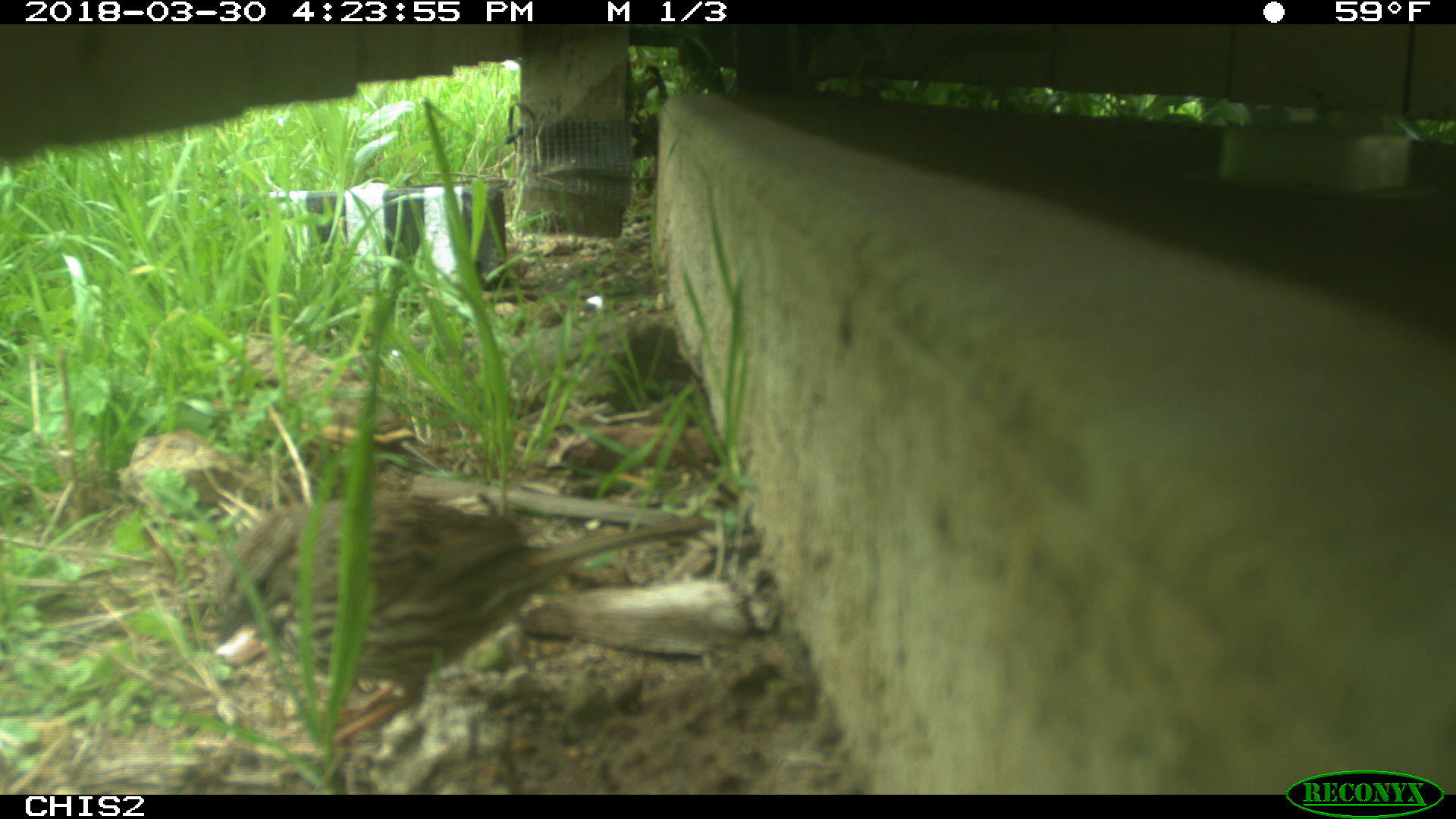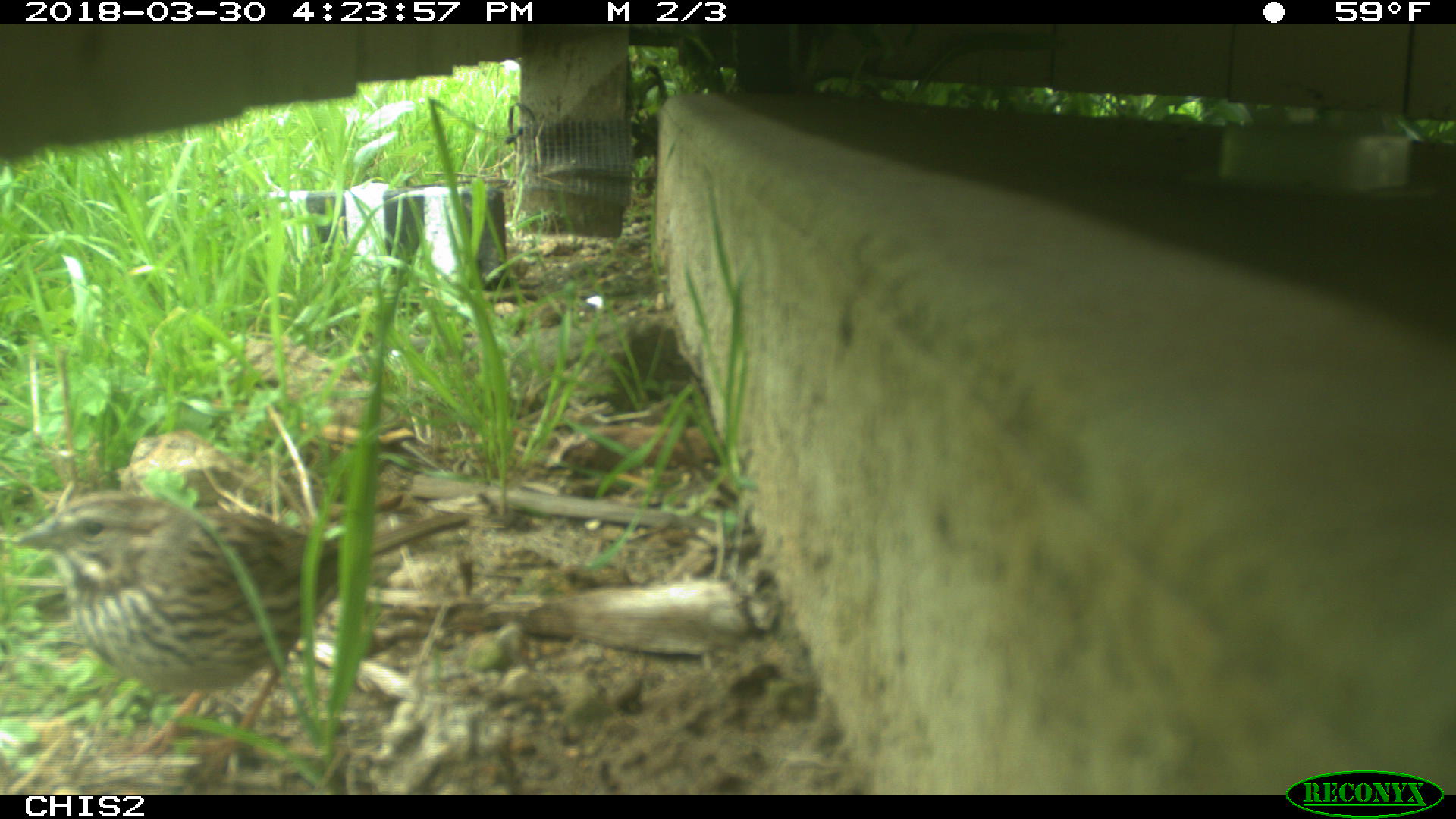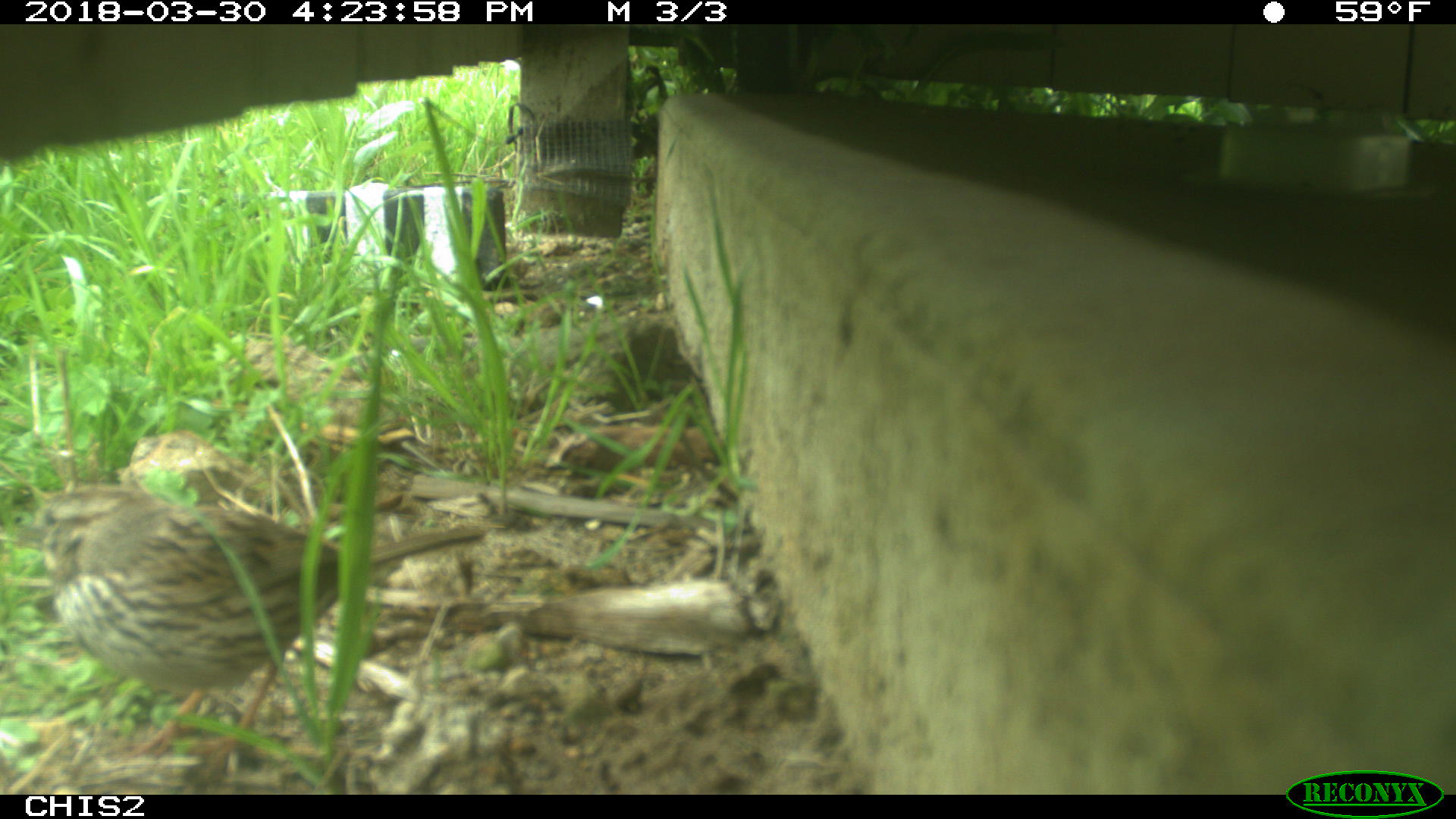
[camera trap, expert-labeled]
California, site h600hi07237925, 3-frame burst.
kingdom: Animalia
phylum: Chordata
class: Aves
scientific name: Aves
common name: bird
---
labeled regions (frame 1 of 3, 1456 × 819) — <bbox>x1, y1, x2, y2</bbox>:
bird: <bbox>190, 490, 718, 751</bbox>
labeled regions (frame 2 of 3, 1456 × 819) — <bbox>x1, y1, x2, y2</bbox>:
bird: <bbox>11, 492, 468, 783</bbox>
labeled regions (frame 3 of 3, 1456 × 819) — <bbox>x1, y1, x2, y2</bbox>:
bird: <bbox>0, 485, 486, 791</bbox>